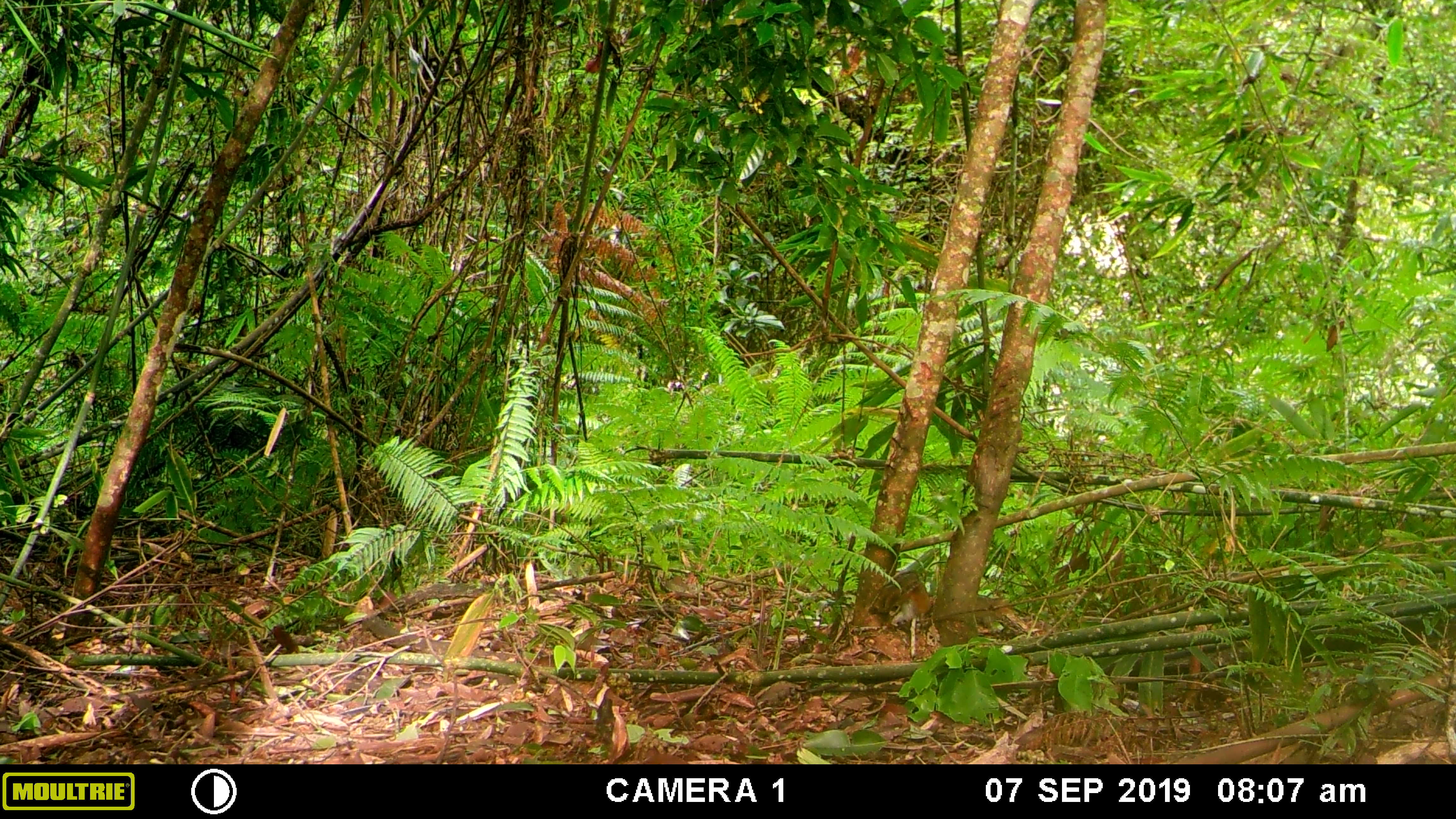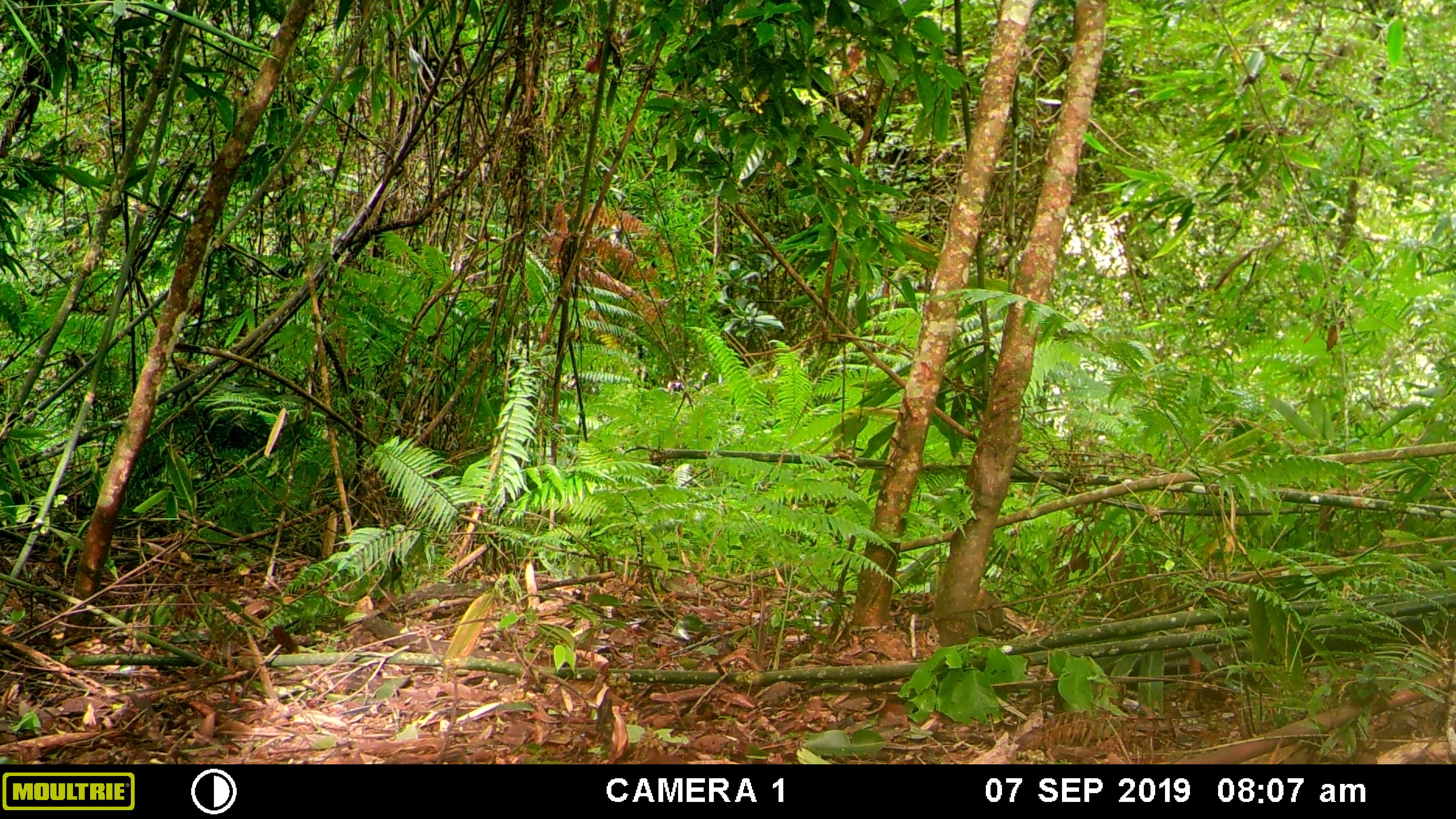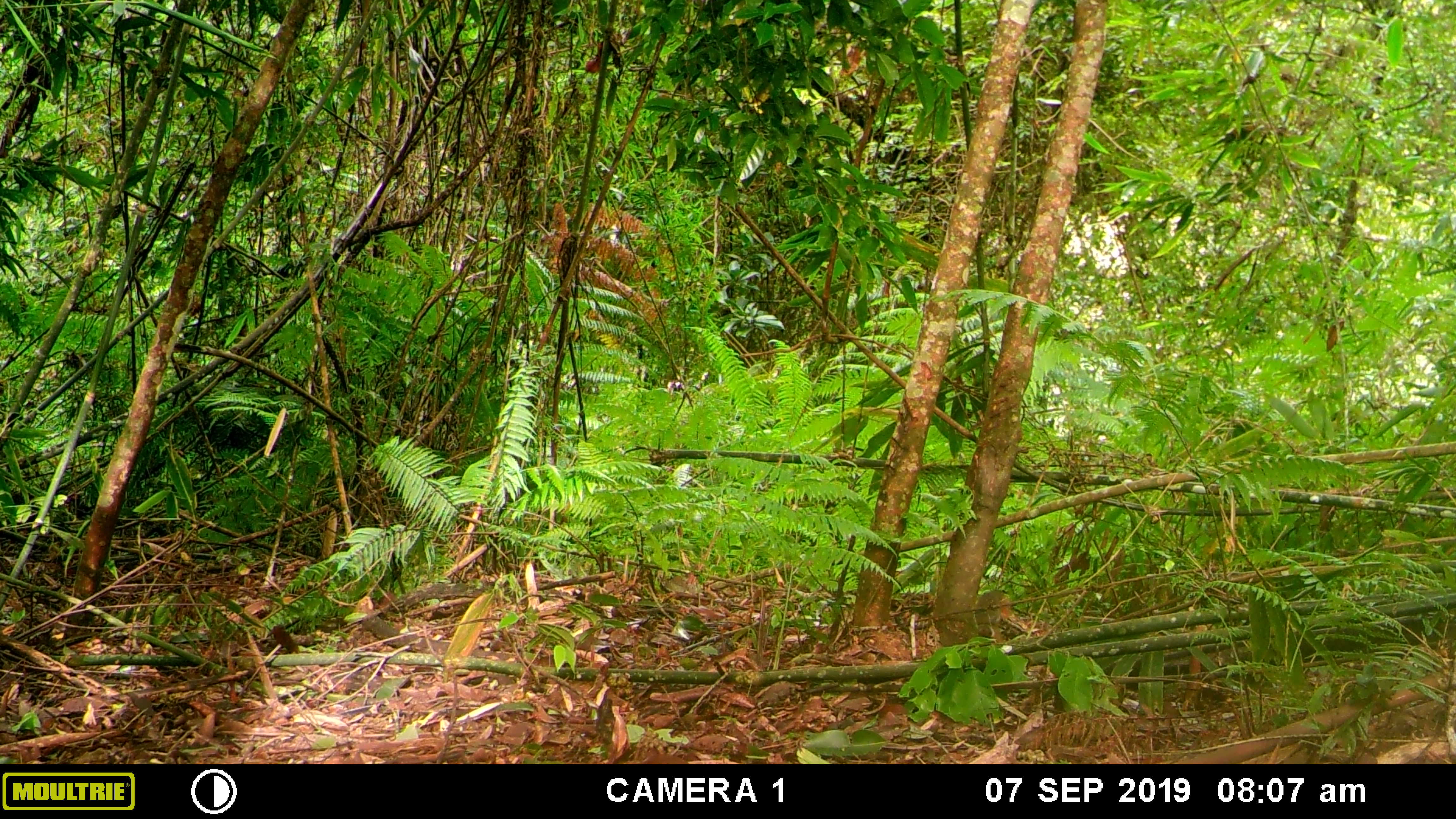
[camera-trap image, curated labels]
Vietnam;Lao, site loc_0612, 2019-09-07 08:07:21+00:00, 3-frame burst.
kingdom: Animalia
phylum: Chordata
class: Mammalia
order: Rodentia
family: Sciuridae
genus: Dremomys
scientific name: Dremomys rufigenis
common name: red-cheeked squirrel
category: red cheeked squirrel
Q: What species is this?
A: Red cheeked squirrel (red-cheeked squirrel) (Dremomys rufigenis).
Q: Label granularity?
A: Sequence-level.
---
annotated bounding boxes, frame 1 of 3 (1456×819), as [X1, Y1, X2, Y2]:
red cheeked squirrel: [867, 569, 932, 627]